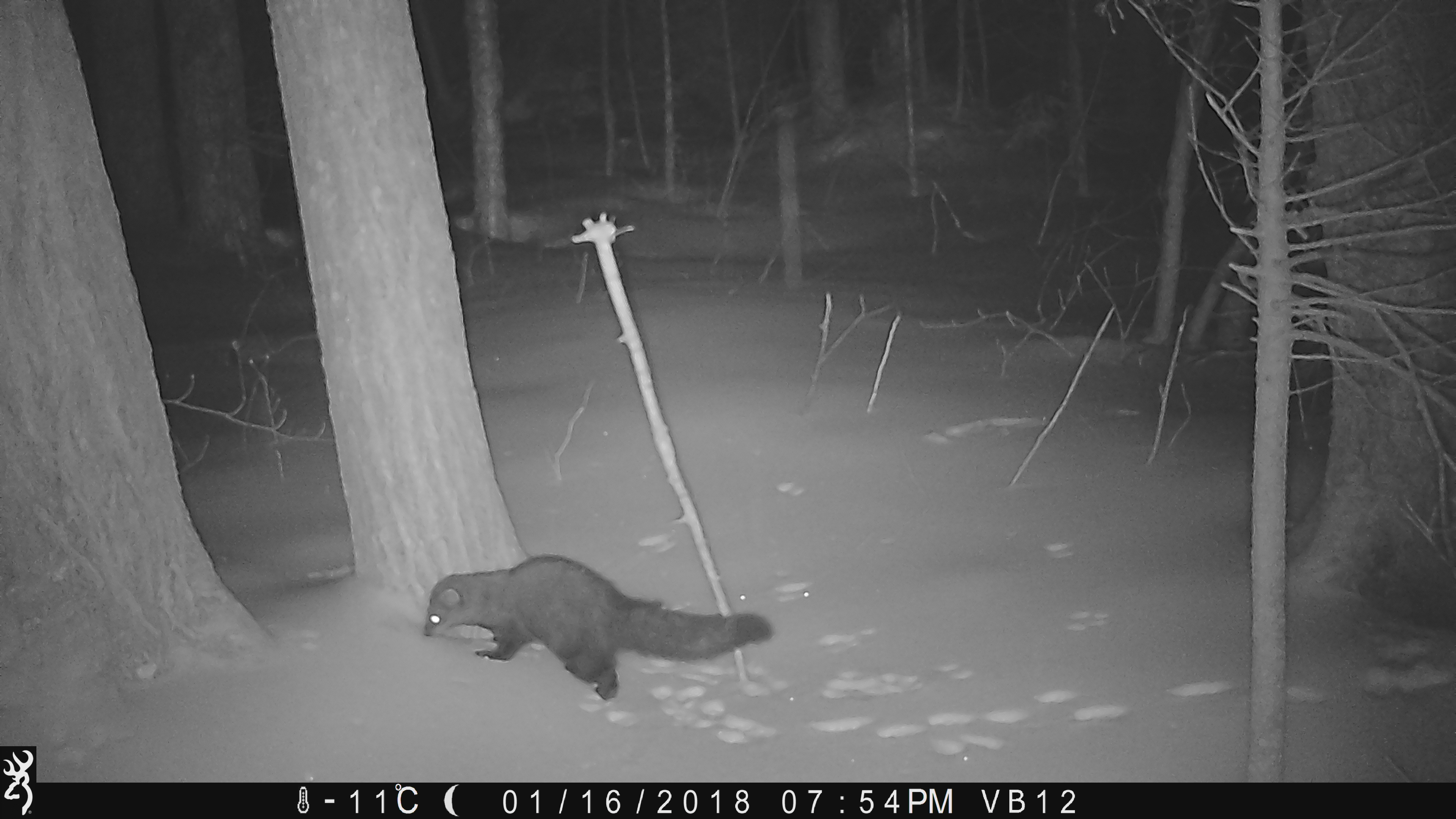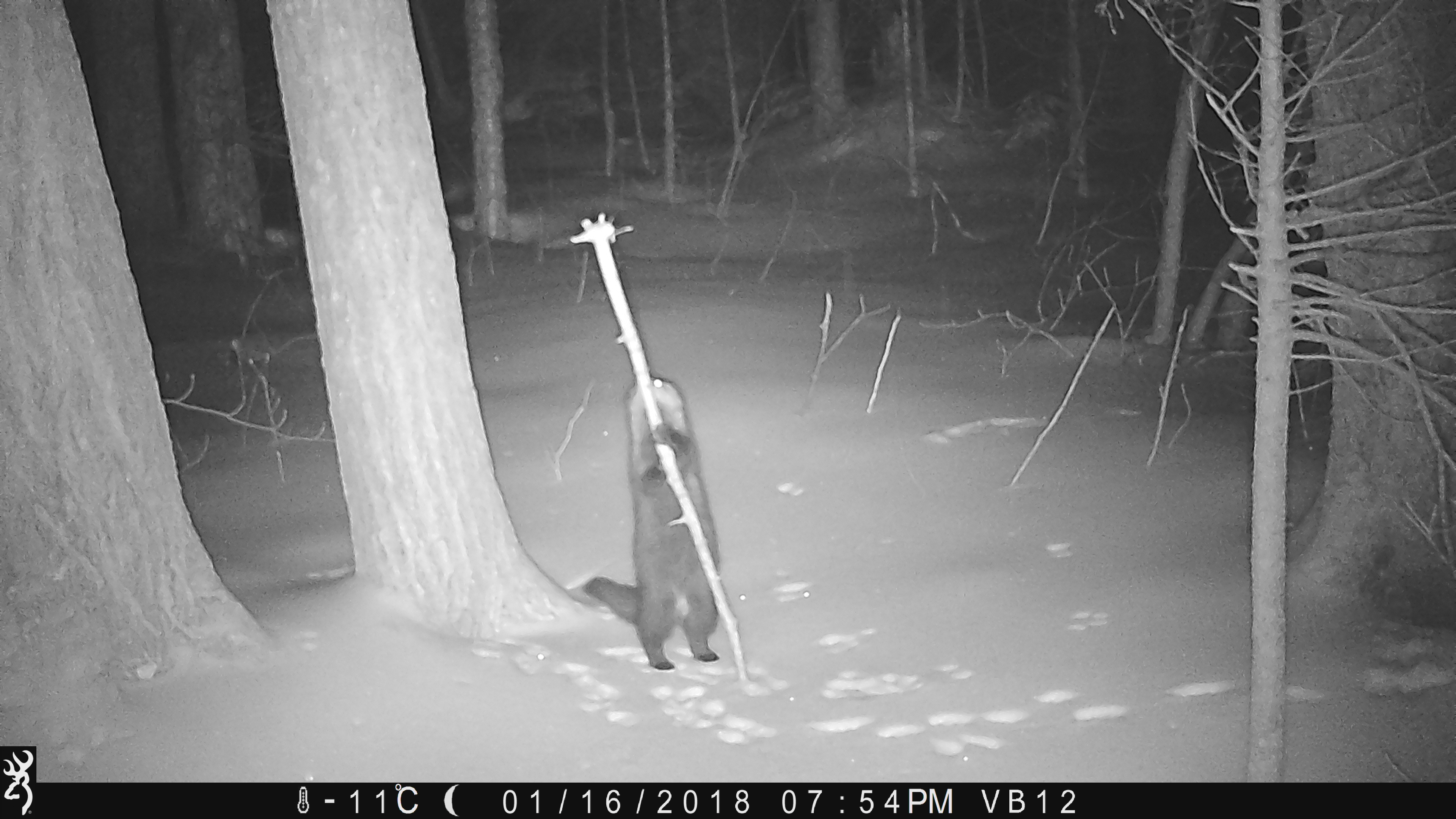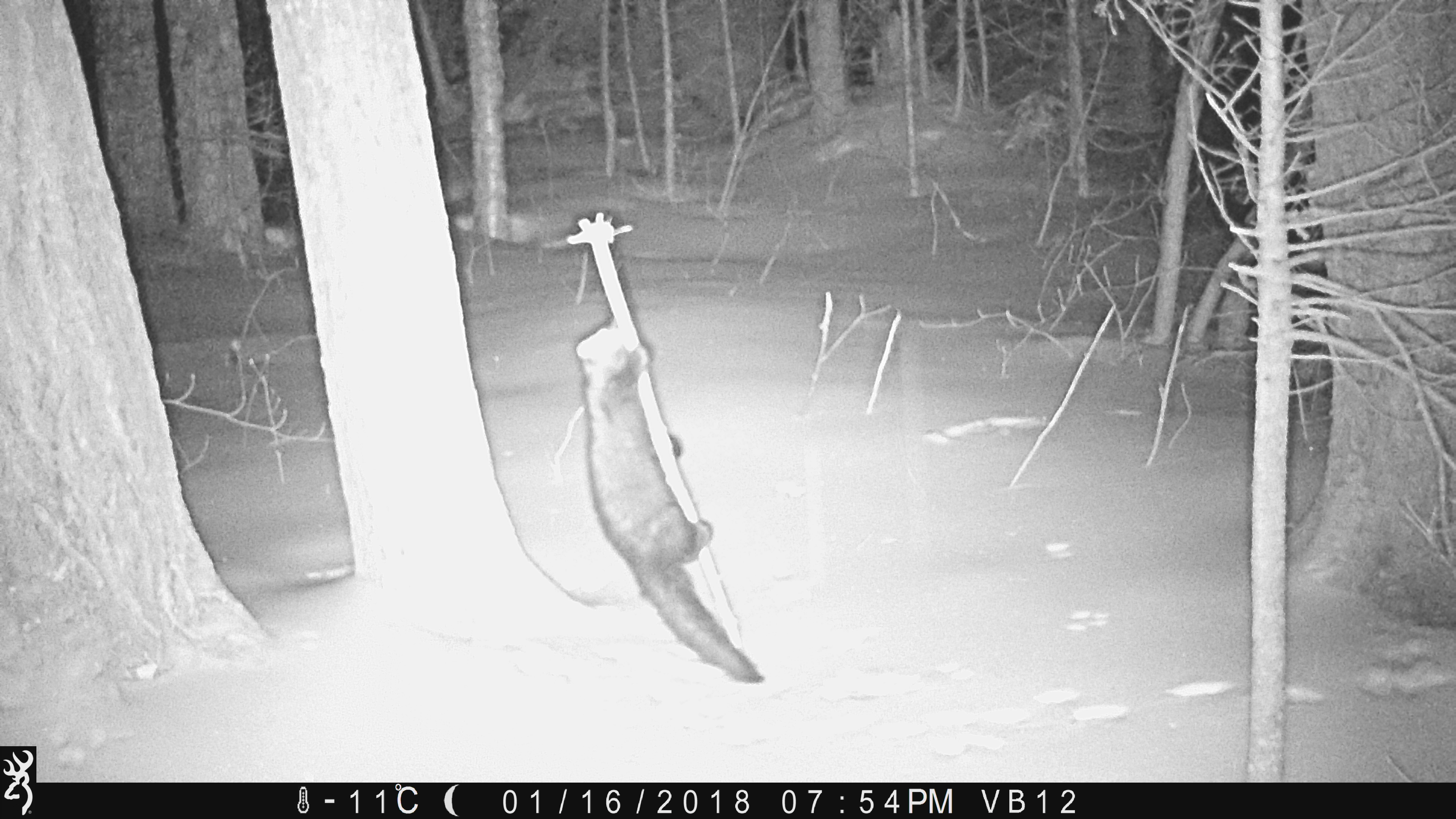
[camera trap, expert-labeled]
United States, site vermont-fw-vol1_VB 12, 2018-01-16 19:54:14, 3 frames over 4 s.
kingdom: Animalia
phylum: Chordata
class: Mammalia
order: Carnivora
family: Mustelidae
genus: Pekania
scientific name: Pekania pennanti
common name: fisher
Fisher (Pekania pennanti).